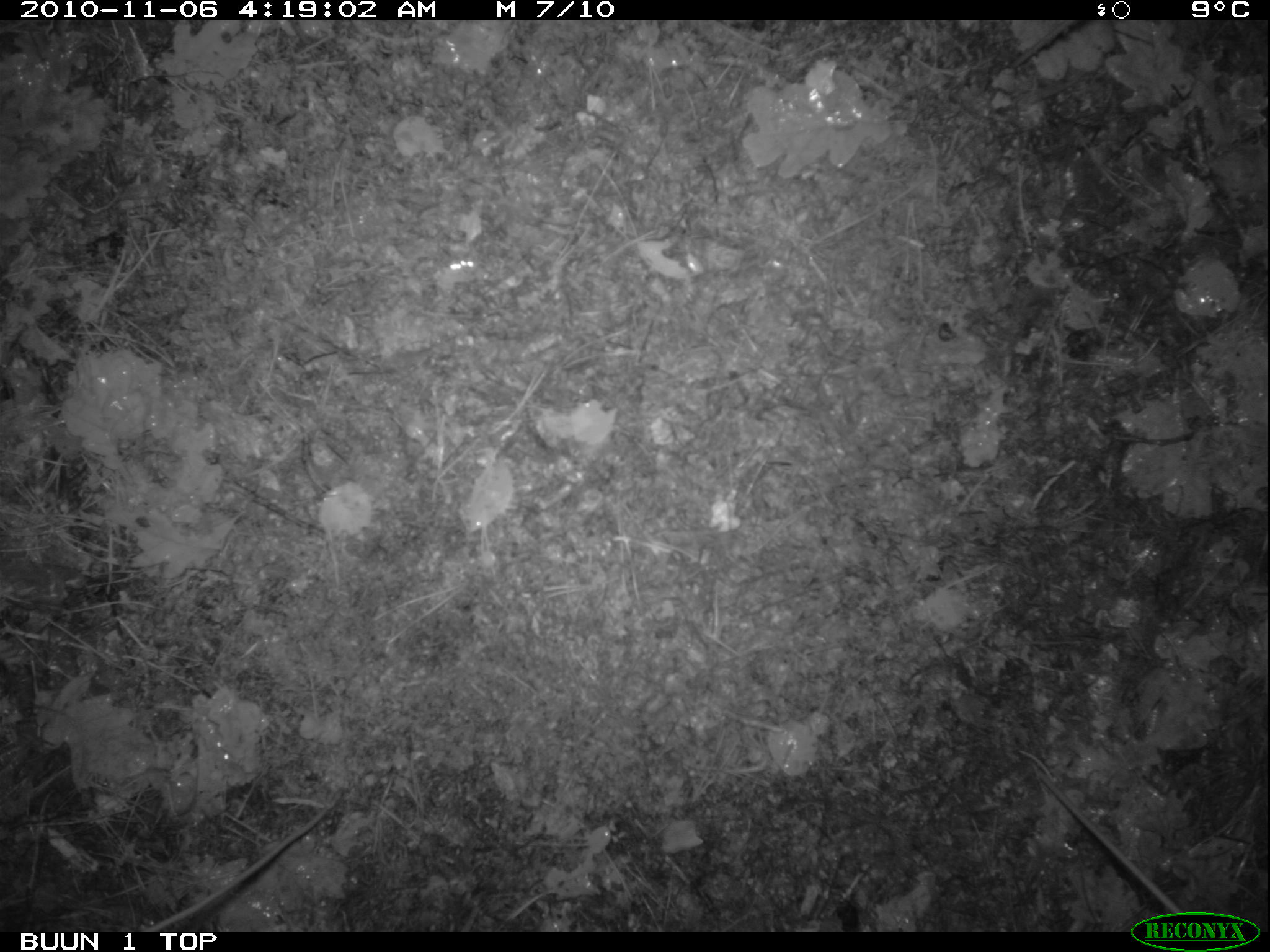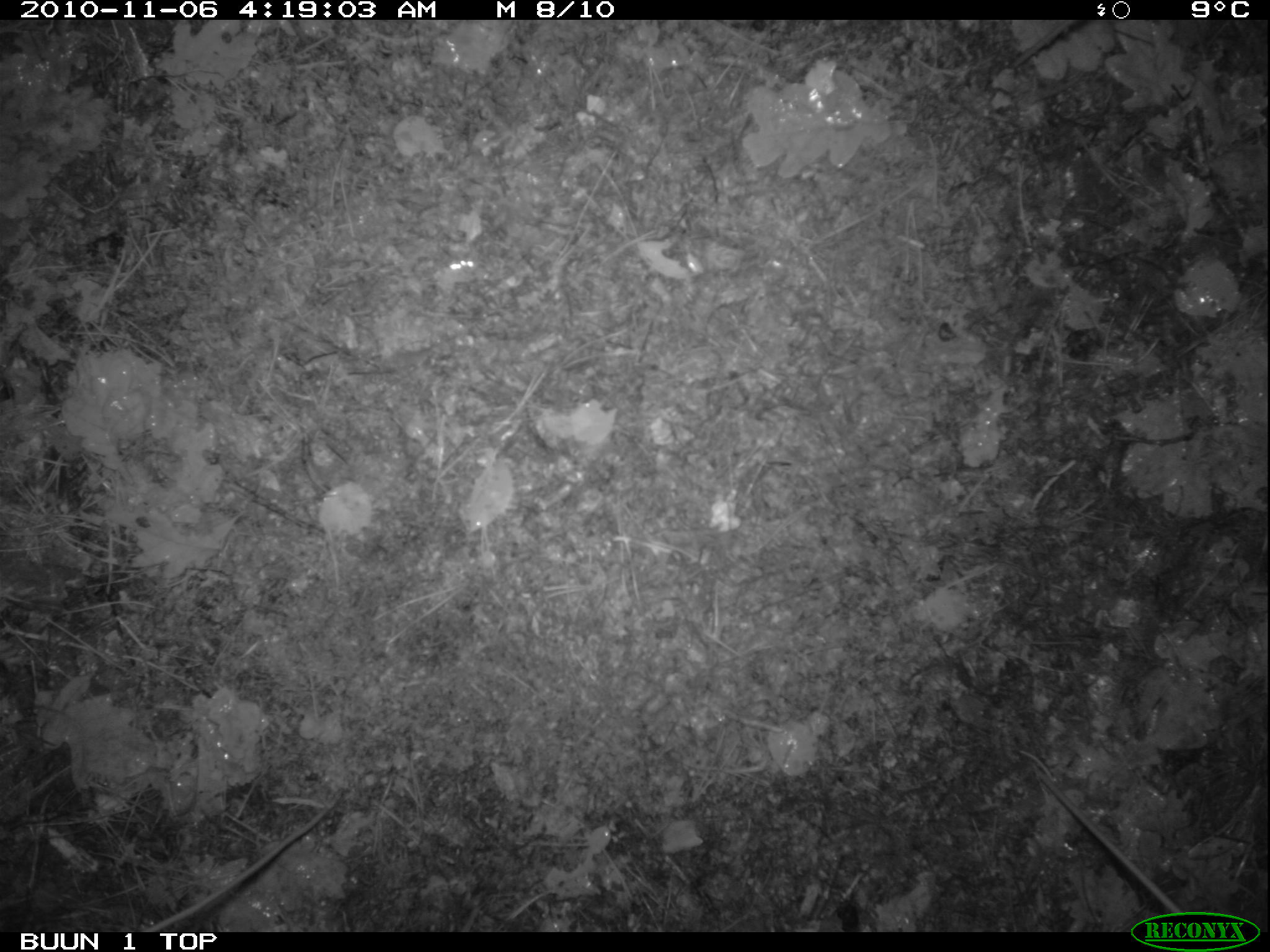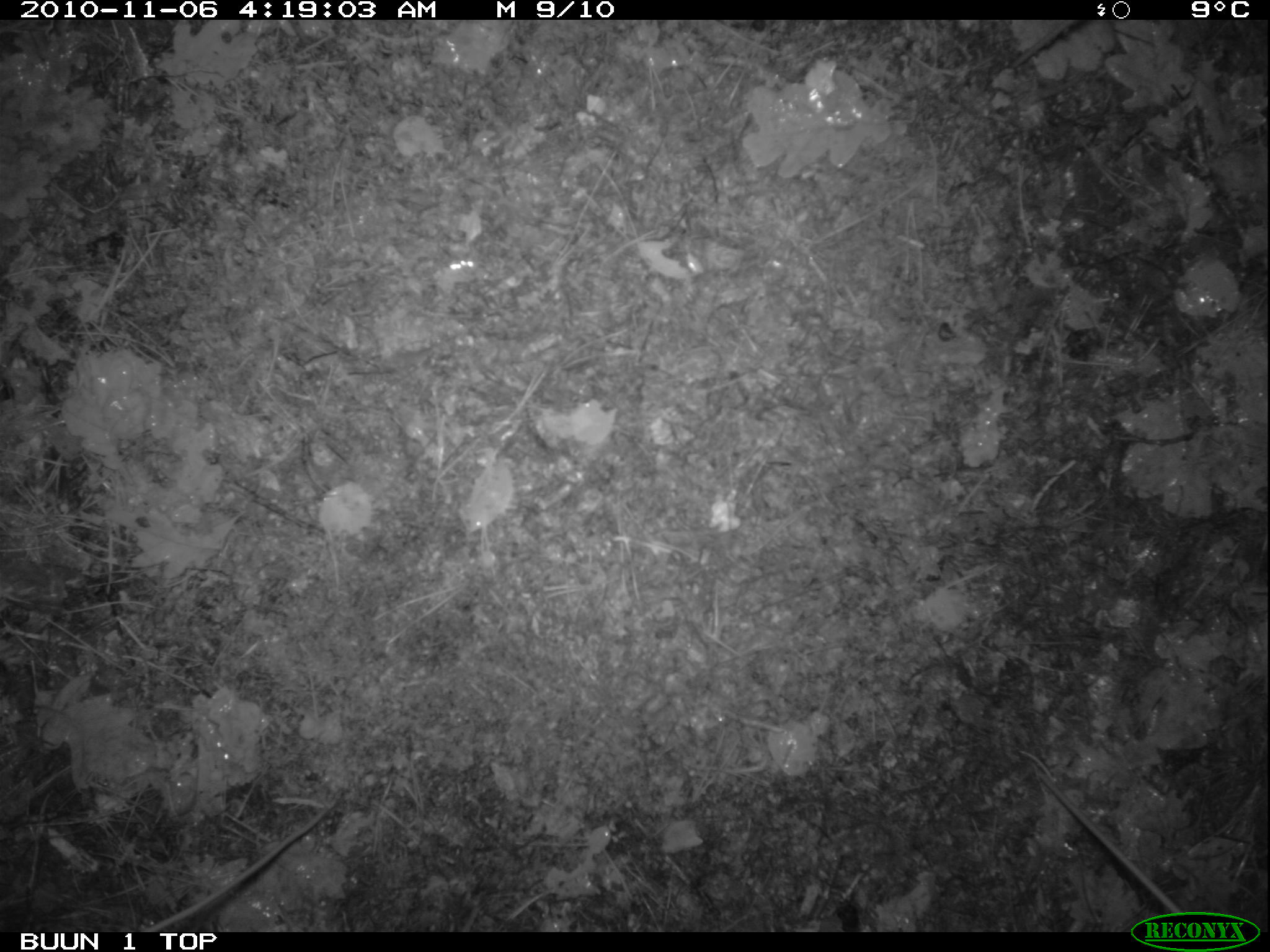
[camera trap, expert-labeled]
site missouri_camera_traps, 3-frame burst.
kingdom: Animalia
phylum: Chordata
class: Mammalia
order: Rodentia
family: Muridae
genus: Apodemus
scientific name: Apodemus sylvaticus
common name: wood mouse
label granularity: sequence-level